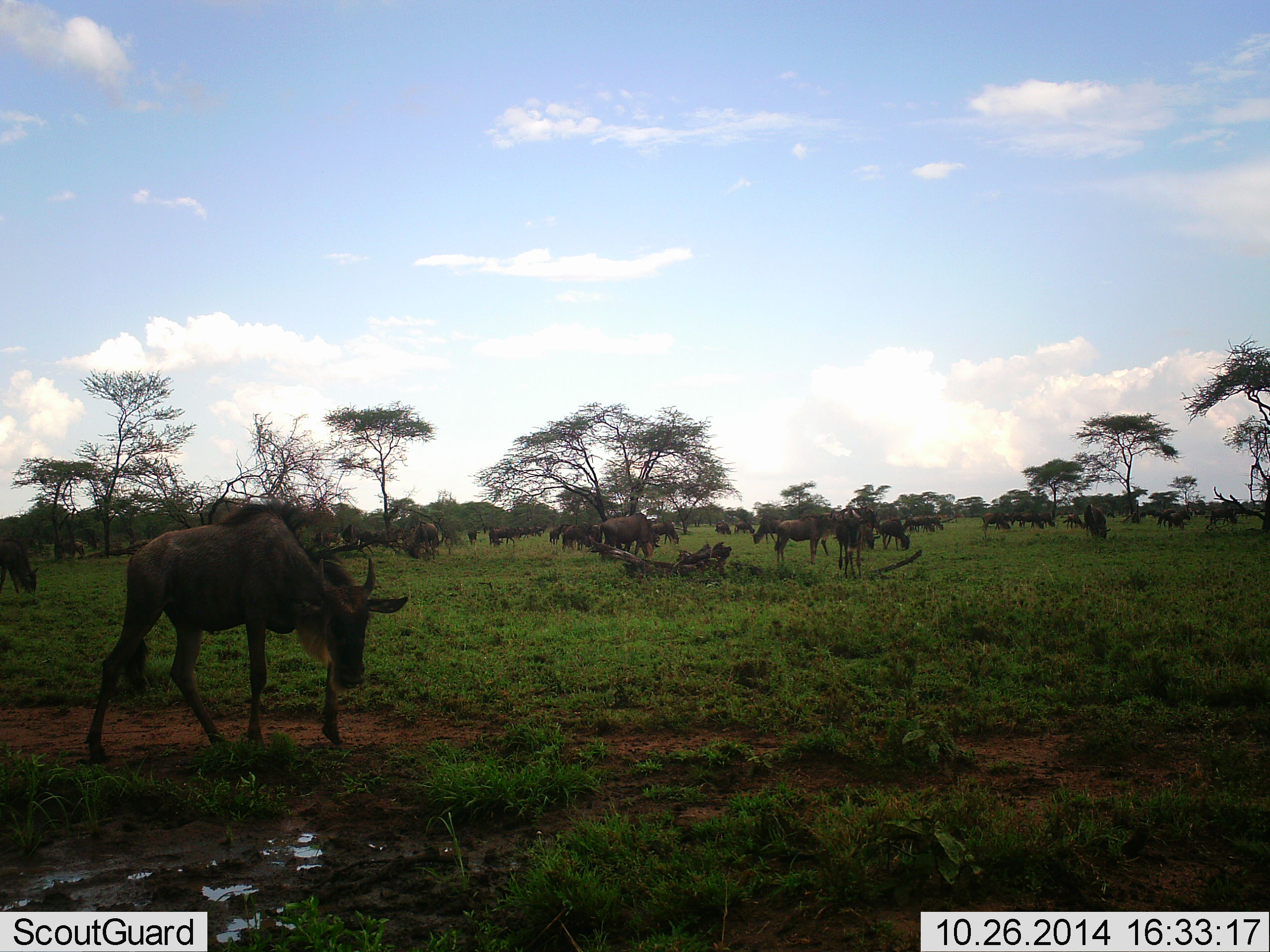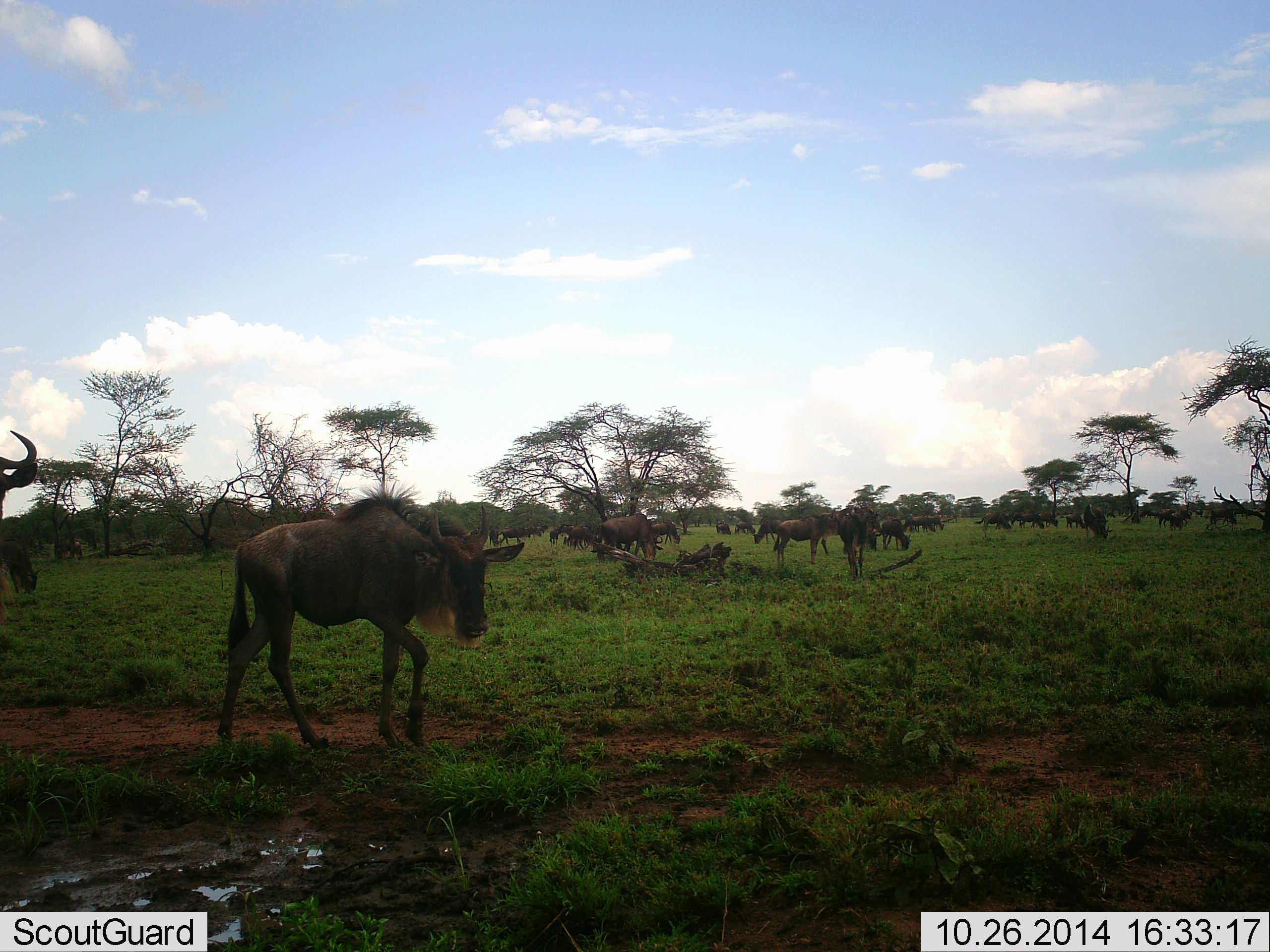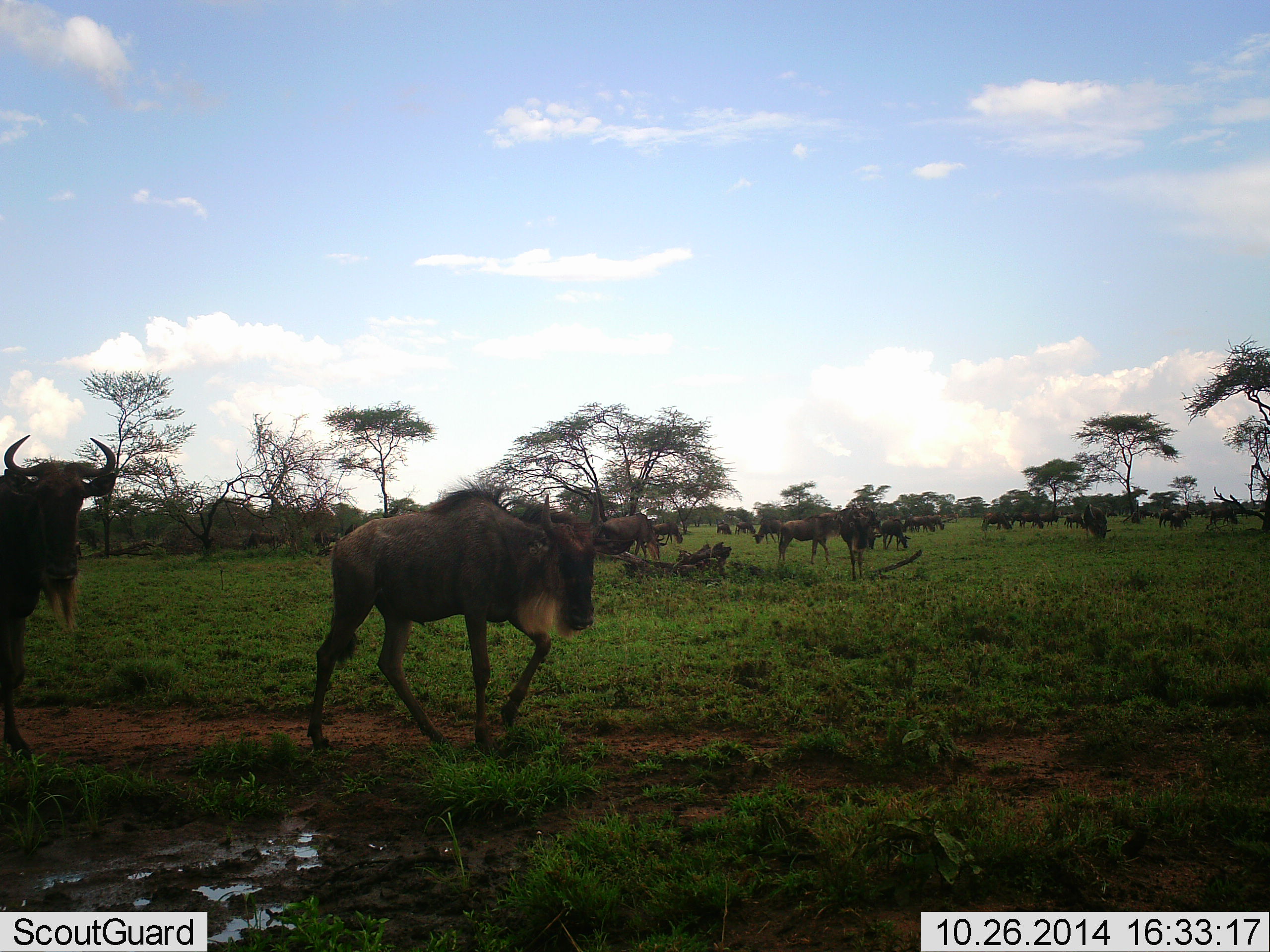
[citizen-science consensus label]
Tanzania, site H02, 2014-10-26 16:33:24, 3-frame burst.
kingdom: Animalia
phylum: Chordata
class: Mammalia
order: Artiodactyla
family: Bovidae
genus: Connochaetes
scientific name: Connochaetes taurinus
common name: blue wildebeest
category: wildebeest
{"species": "wildebeest (blue wildebeest) (Connochaetes taurinus)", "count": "11-50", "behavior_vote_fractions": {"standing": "50%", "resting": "40%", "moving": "90%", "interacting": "20%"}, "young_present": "10%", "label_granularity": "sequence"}